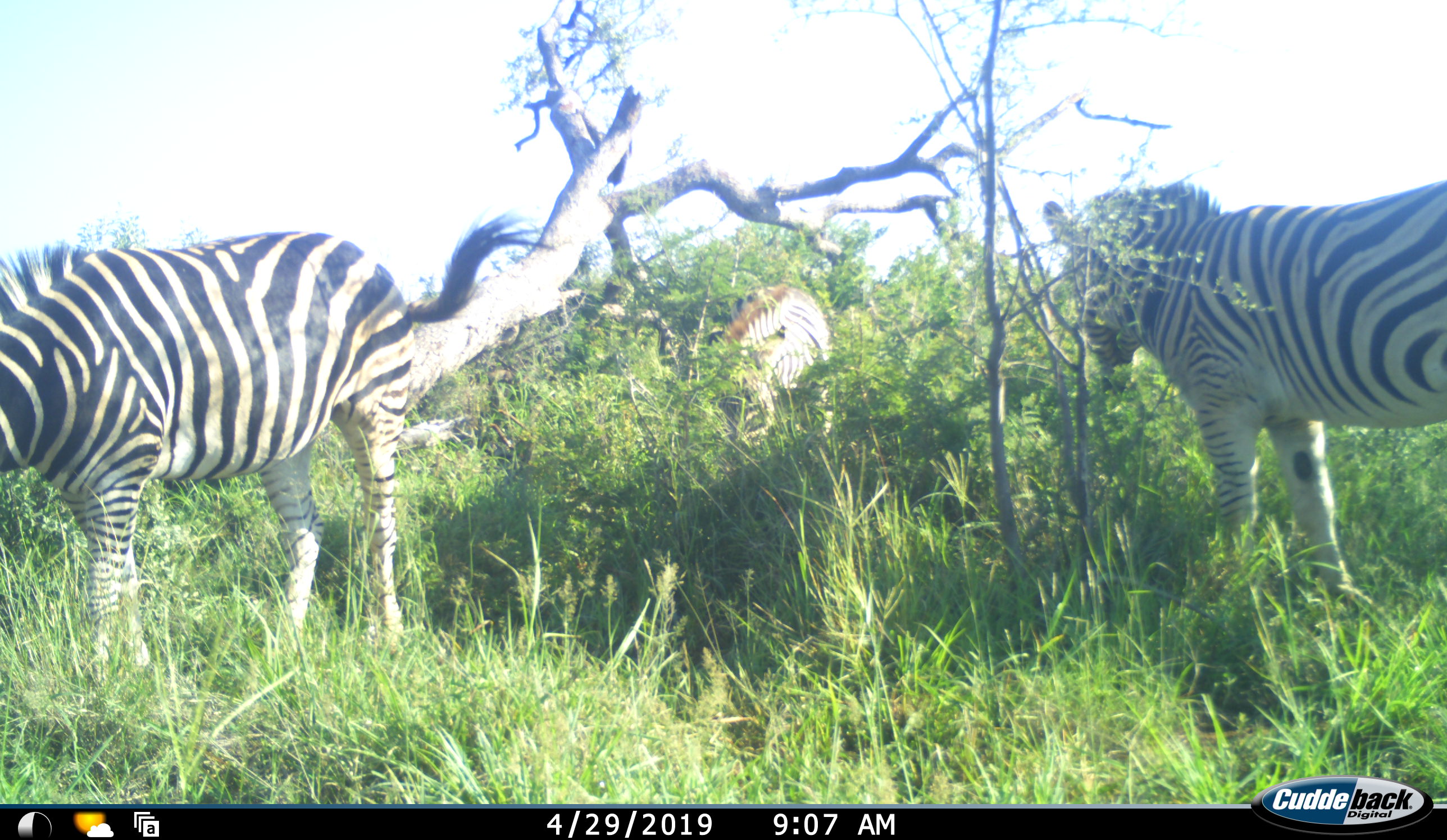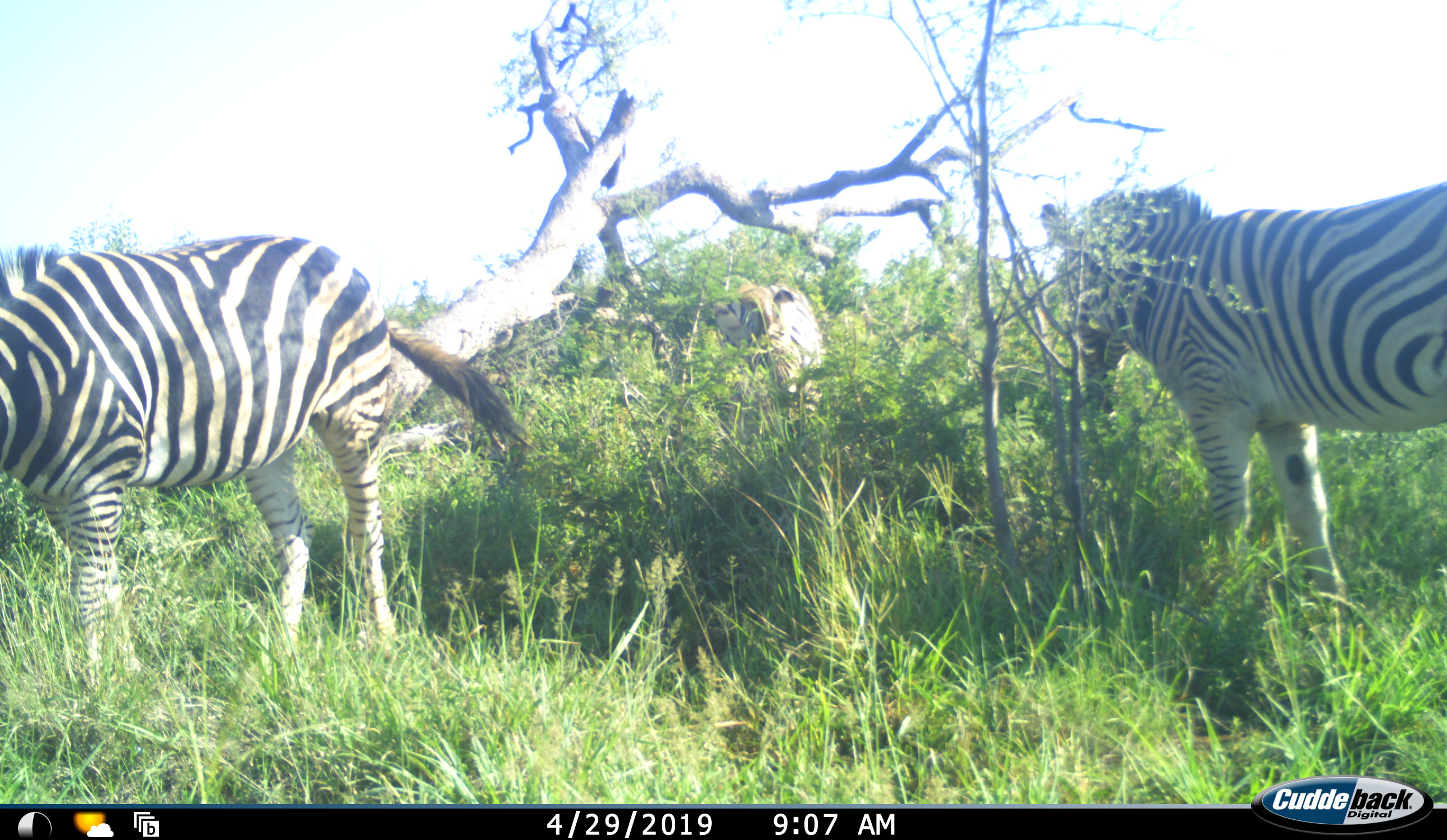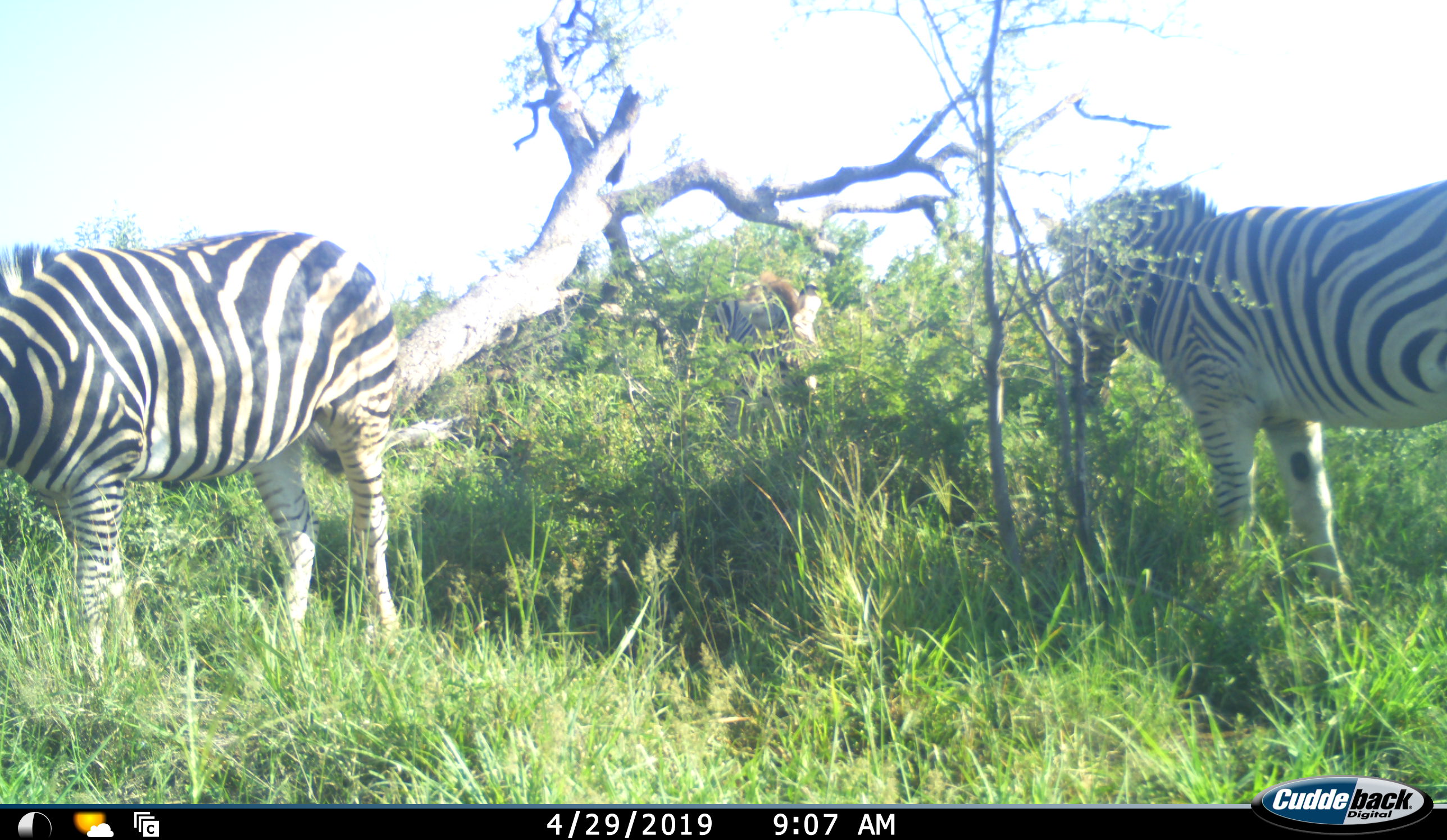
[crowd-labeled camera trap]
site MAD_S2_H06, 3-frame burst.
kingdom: Animalia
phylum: Chordata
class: Mammalia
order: Perissodactyla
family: Equidae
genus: Equus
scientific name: Equus quagga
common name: plains zebra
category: zebraplains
Zebraplains (plains zebra) (Equus quagga), count 3. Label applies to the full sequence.